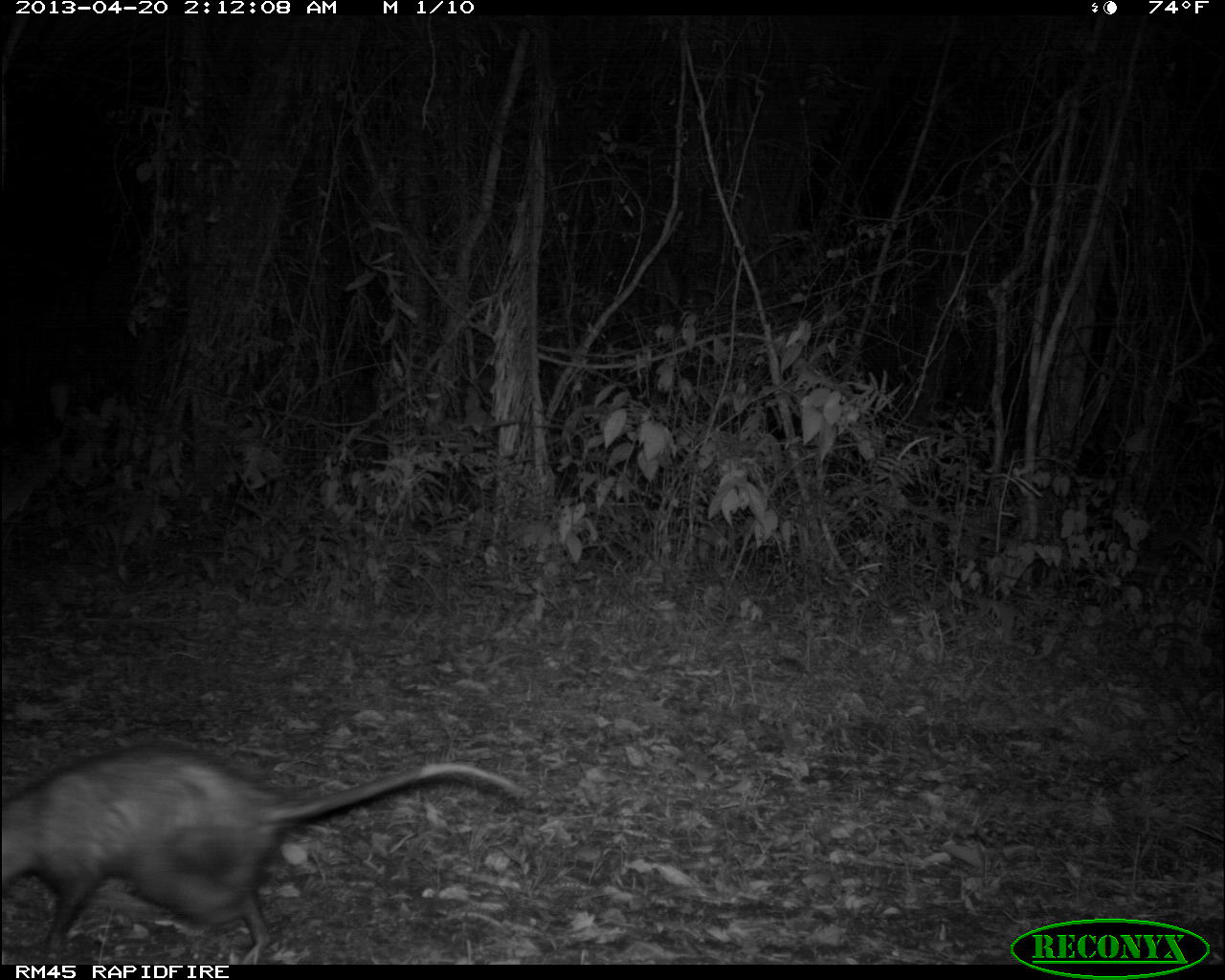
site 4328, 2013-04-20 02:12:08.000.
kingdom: Animalia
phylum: Chordata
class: Mammalia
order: Didelphimorphia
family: Didelphidae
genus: Didelphis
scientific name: Didelphis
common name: american opossums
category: didelphis sp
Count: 1.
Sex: female.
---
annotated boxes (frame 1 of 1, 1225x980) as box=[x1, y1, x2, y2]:
didelphis sp: box=[2, 743, 525, 964]